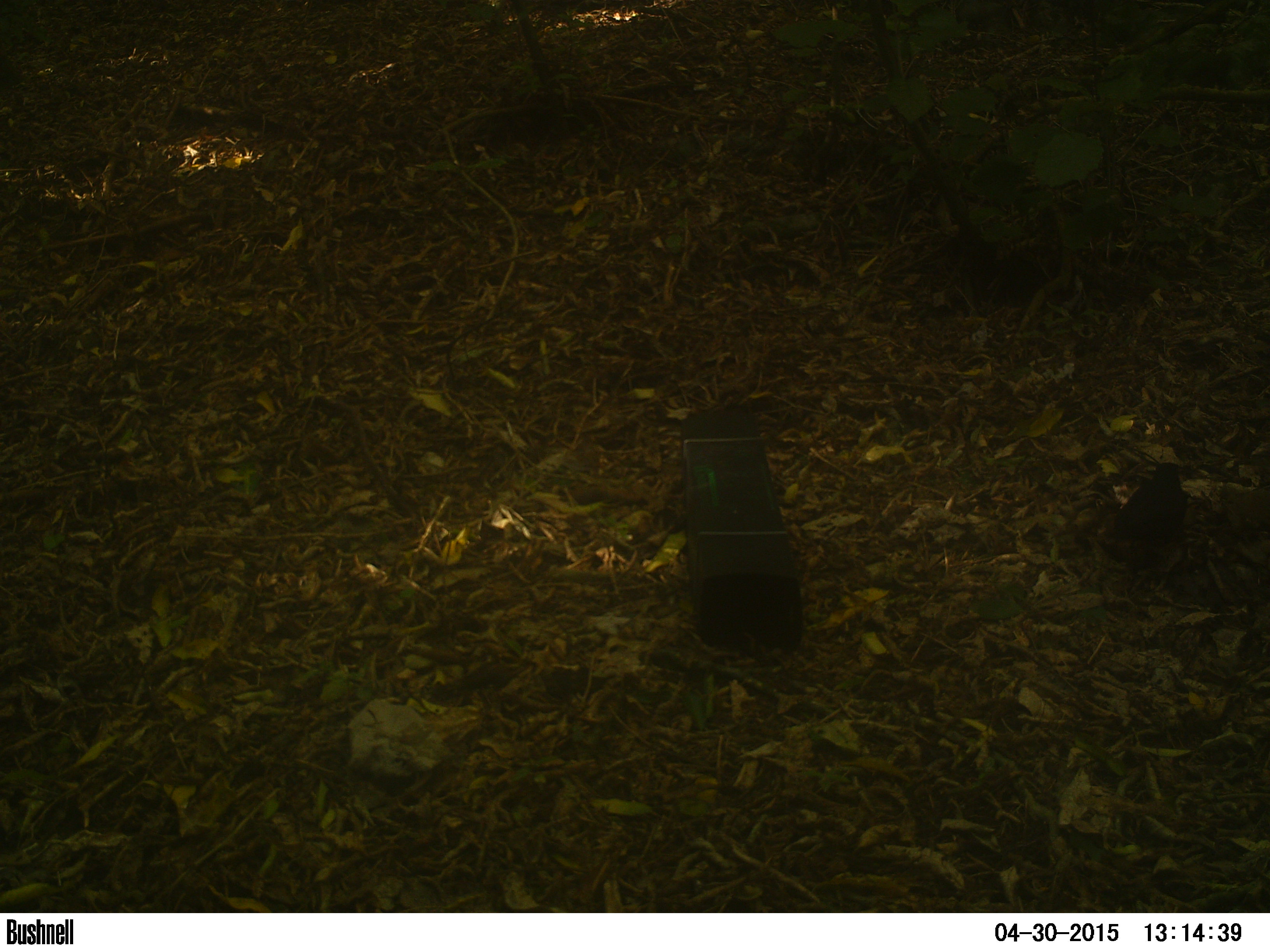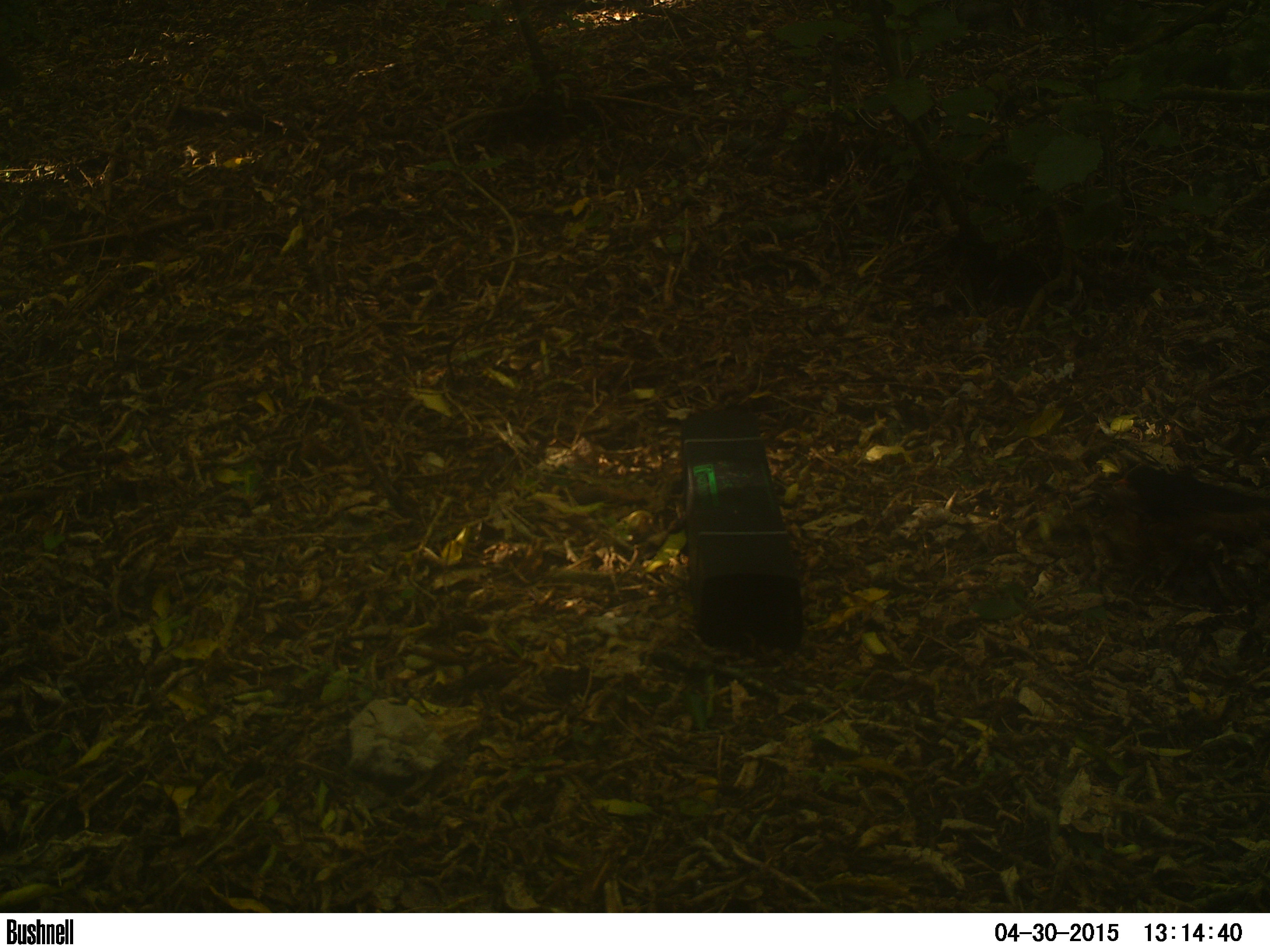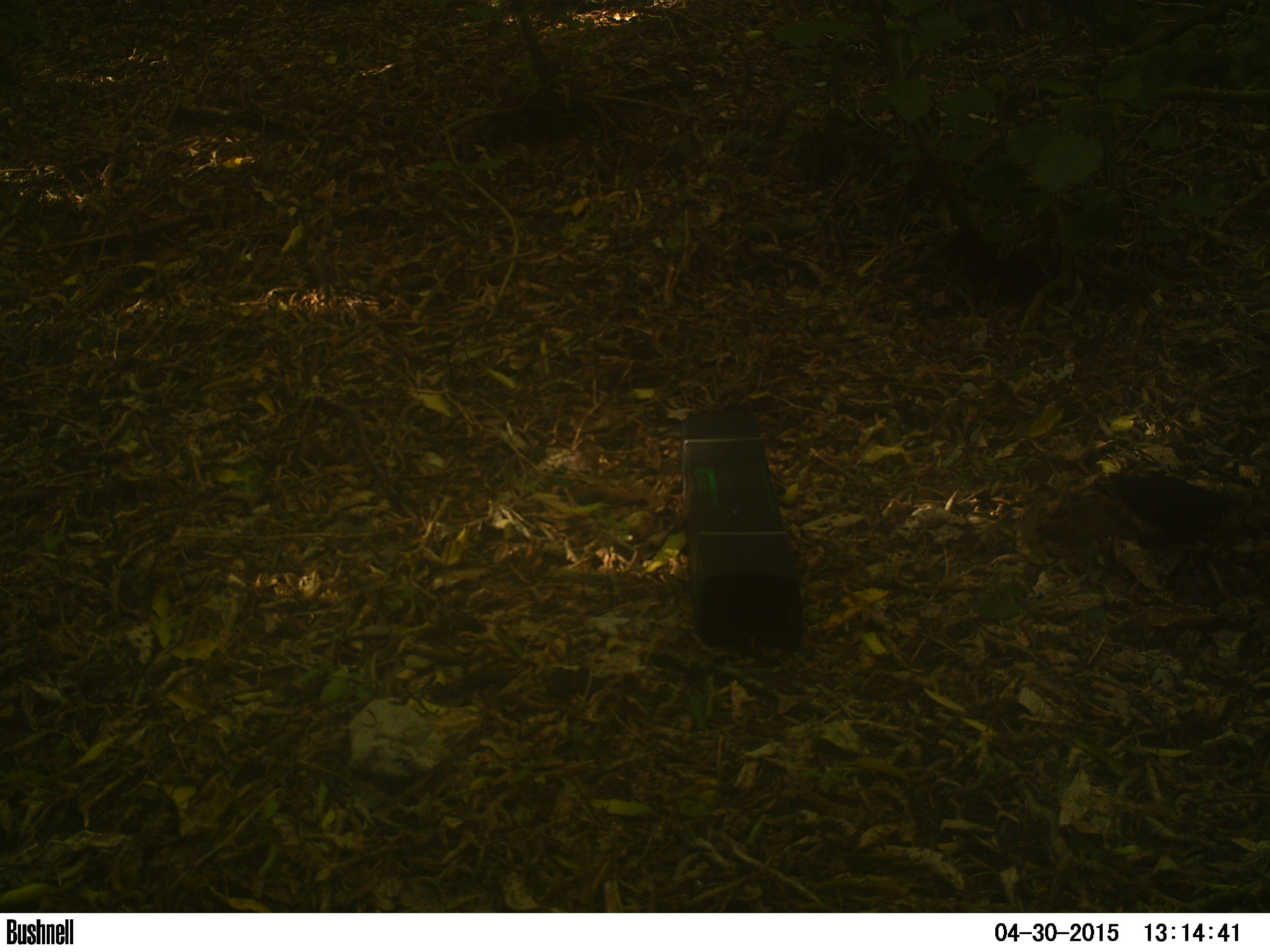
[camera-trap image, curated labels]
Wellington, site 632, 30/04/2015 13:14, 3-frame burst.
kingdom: Animalia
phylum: Chordata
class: Aves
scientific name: Aves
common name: bird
Bird (Aves).